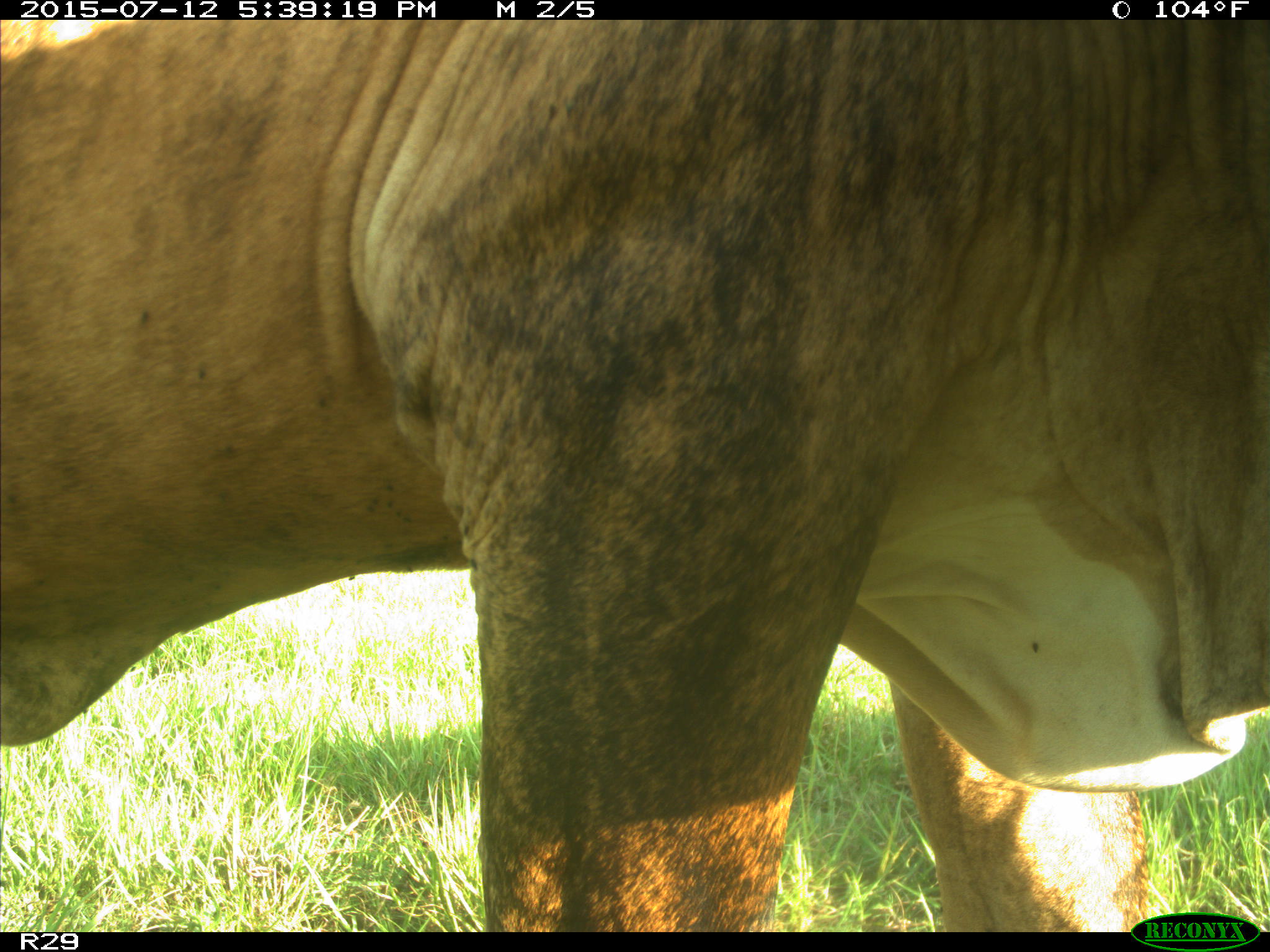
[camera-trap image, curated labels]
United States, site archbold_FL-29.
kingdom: Animalia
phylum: Chordata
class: Mammalia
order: Artiodactyla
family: Bovidae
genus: Bos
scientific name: Bos taurus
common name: domestic cow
Bos taurus (domestic cow).